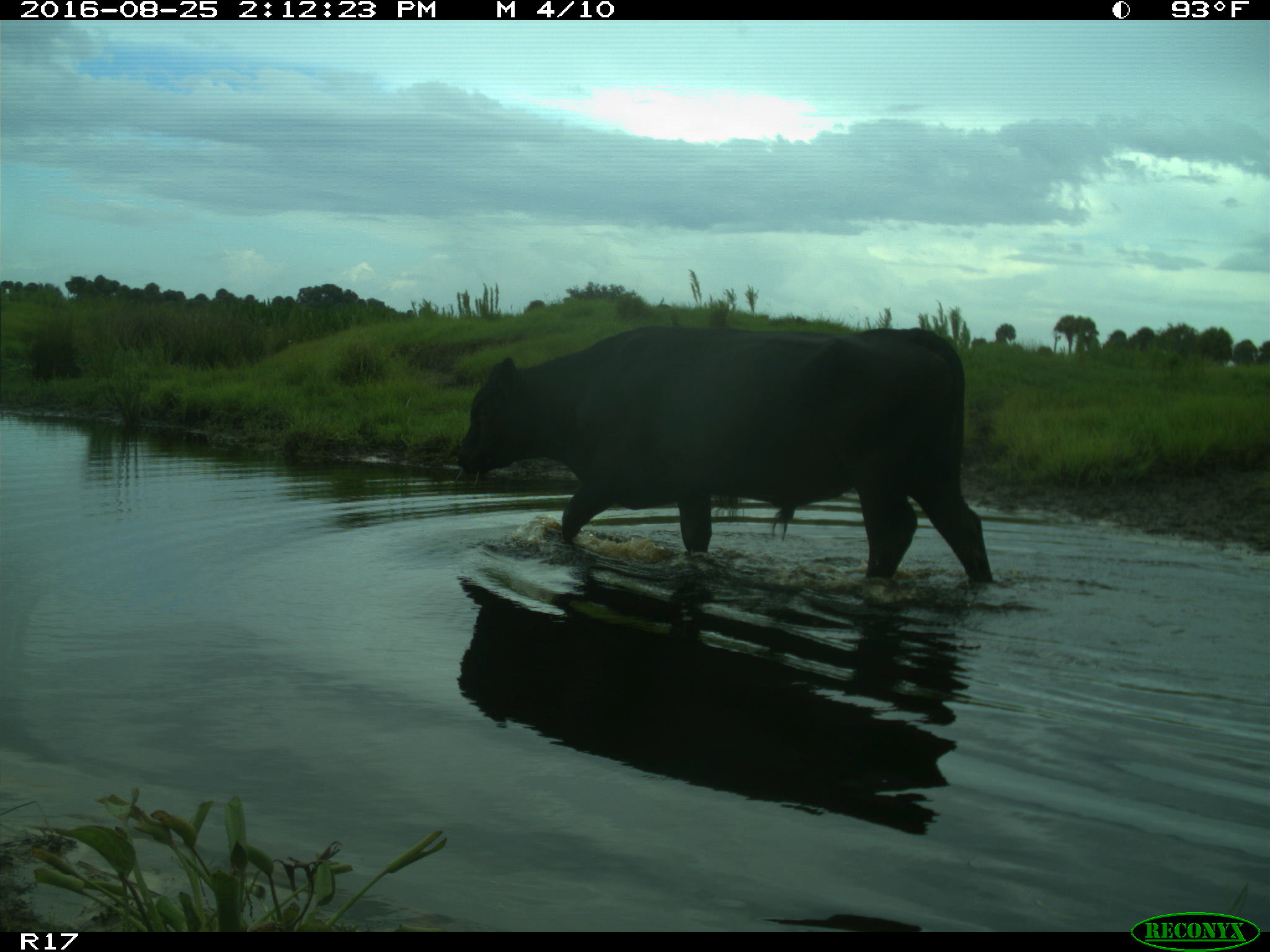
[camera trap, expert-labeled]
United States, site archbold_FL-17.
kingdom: Animalia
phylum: Chordata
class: Mammalia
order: Artiodactyla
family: Bovidae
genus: Bos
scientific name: Bos taurus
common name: domestic cow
Bos taurus (domestic cow).